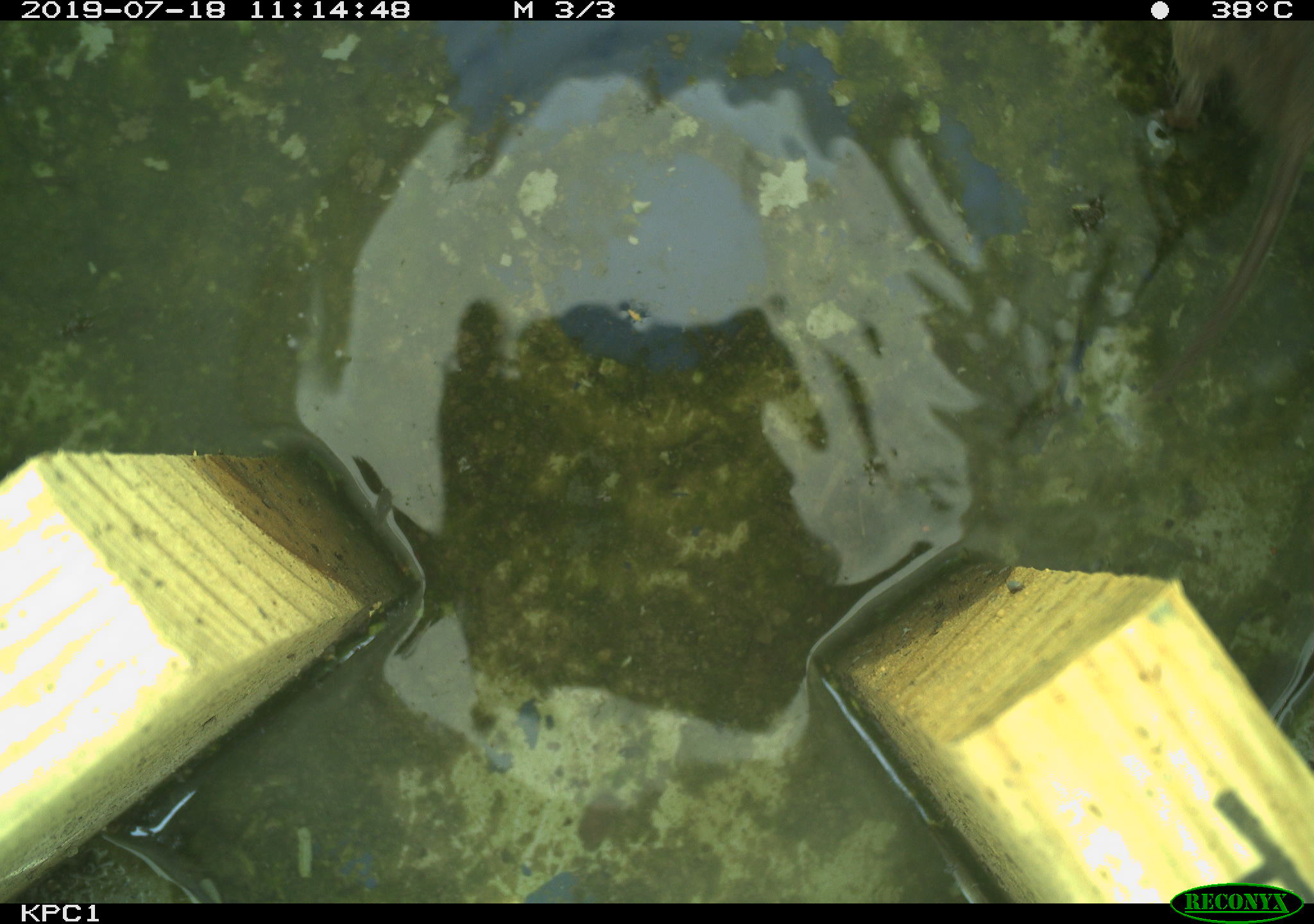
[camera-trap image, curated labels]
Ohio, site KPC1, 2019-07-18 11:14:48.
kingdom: Animalia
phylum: Chordata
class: Reptilia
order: Squamata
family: Colubridae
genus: Thamnophis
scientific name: Thamnophis sirtalis sirtalis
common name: eastern gartersnake